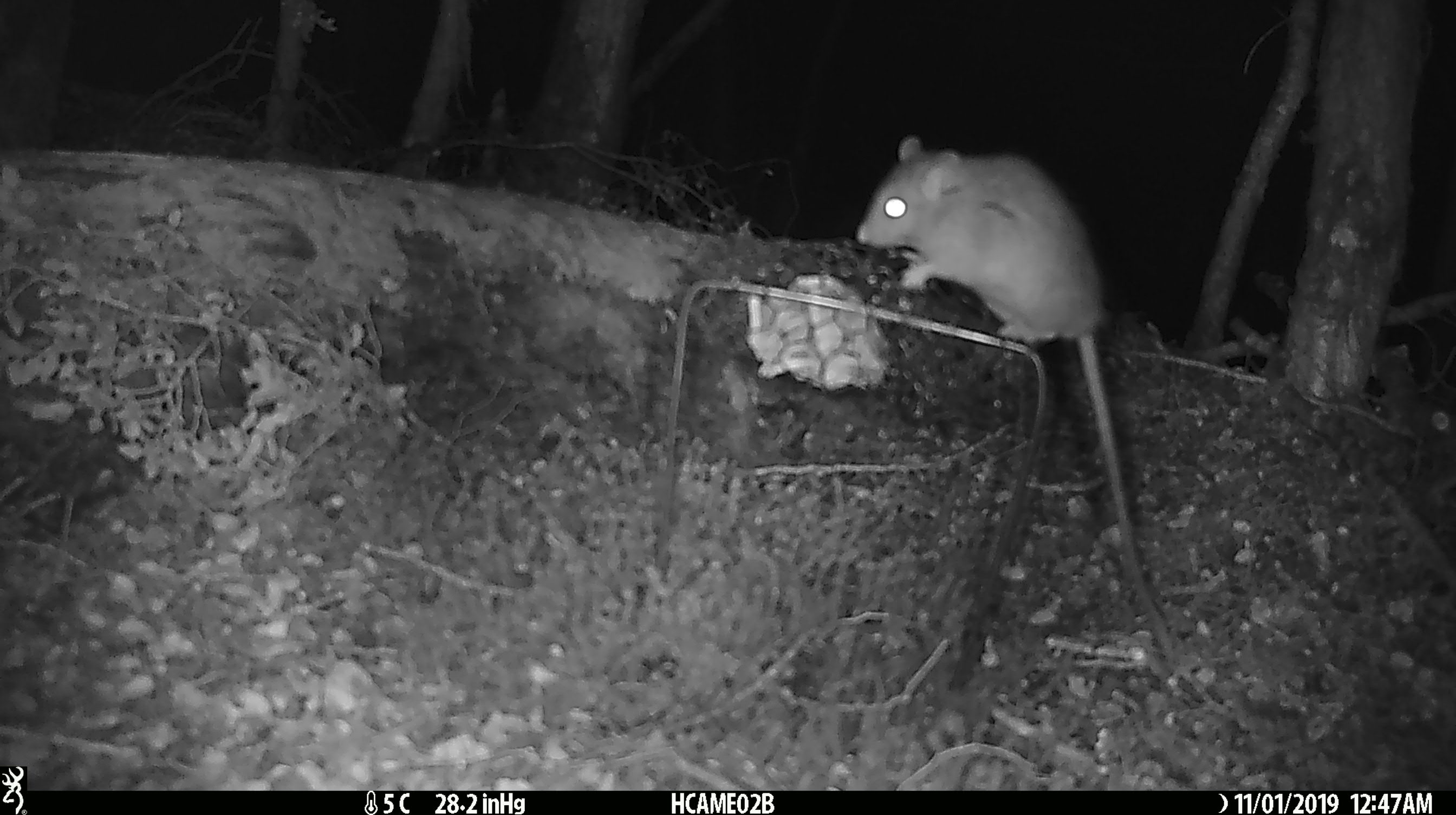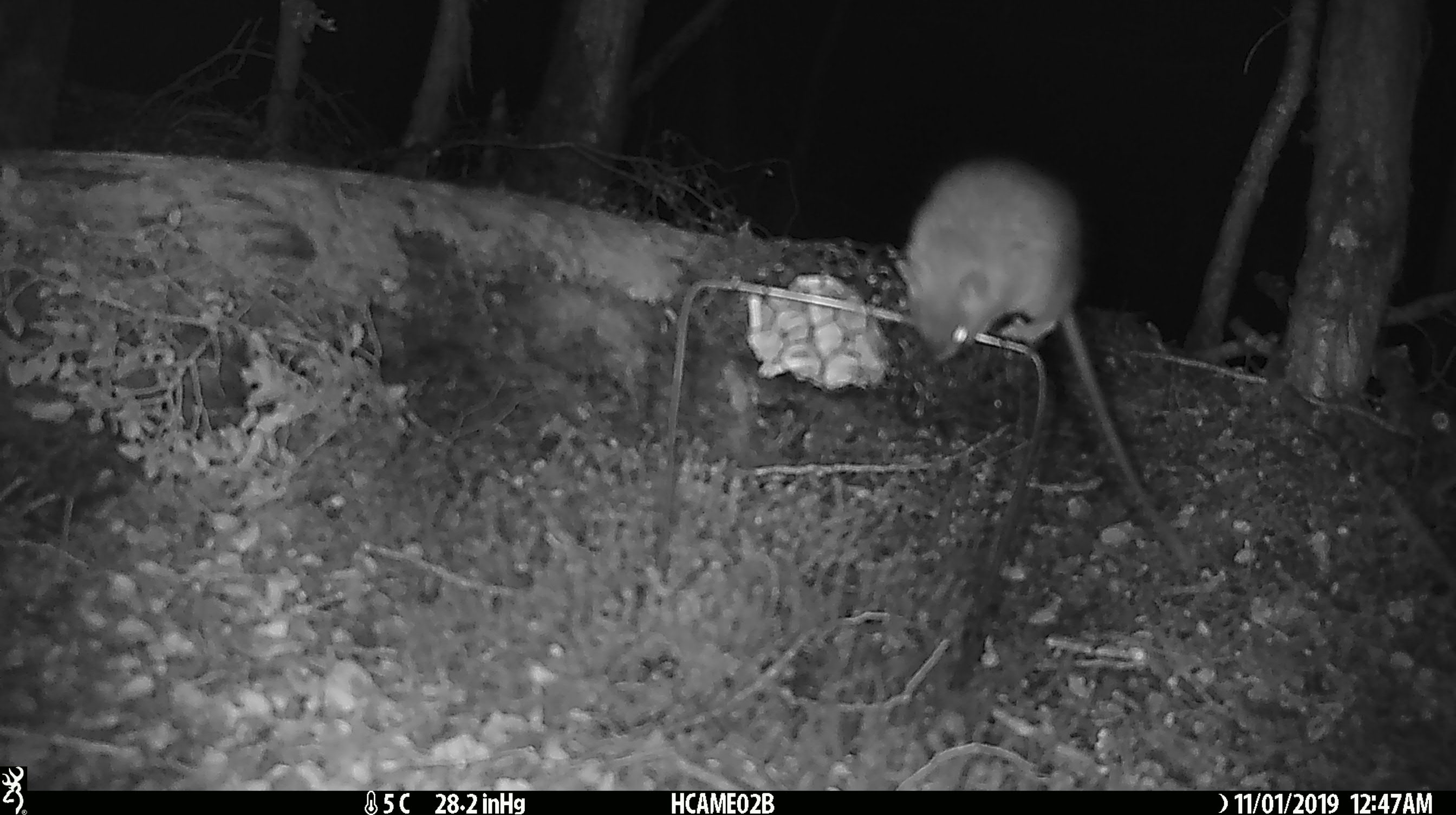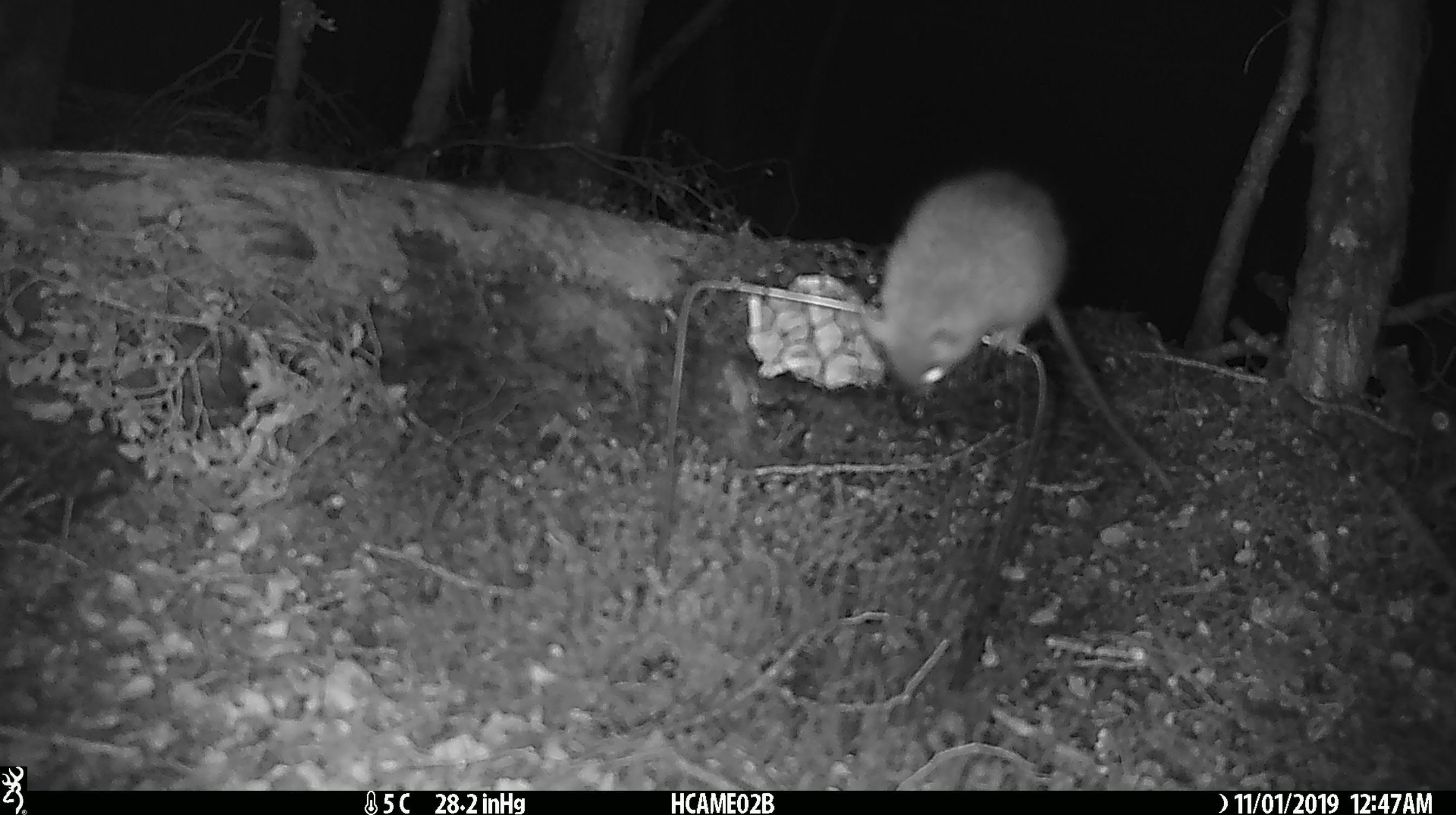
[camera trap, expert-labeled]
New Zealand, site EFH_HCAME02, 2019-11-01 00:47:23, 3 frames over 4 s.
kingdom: Animalia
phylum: Chordata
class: Mammalia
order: Rodentia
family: Muridae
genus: Rattus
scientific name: Rattus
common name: rat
Rat (Rattus).